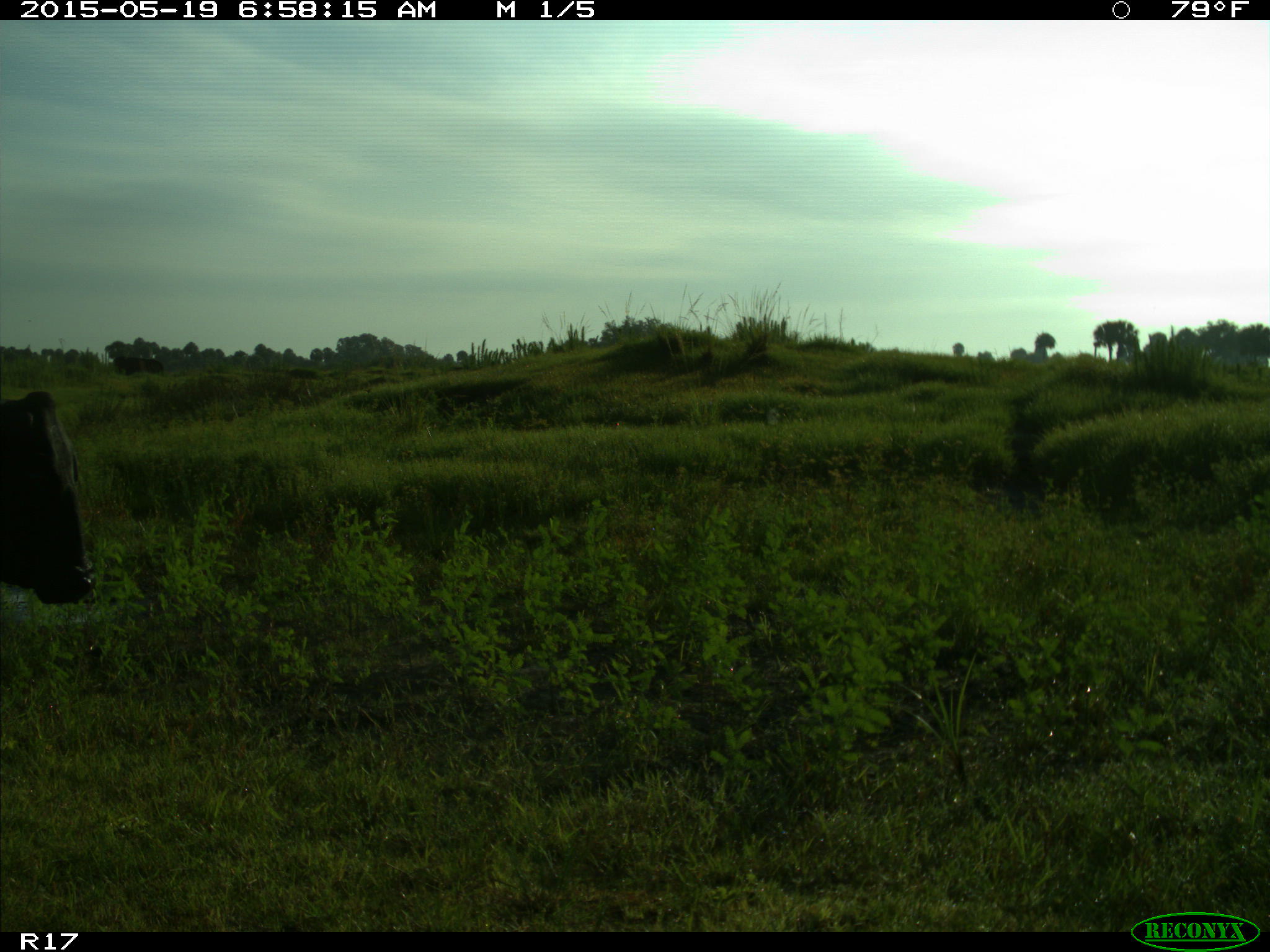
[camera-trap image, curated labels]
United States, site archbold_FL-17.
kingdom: Animalia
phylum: Chordata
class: Mammalia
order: Artiodactyla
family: Bovidae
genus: Bos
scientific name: Bos taurus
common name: domestic cow